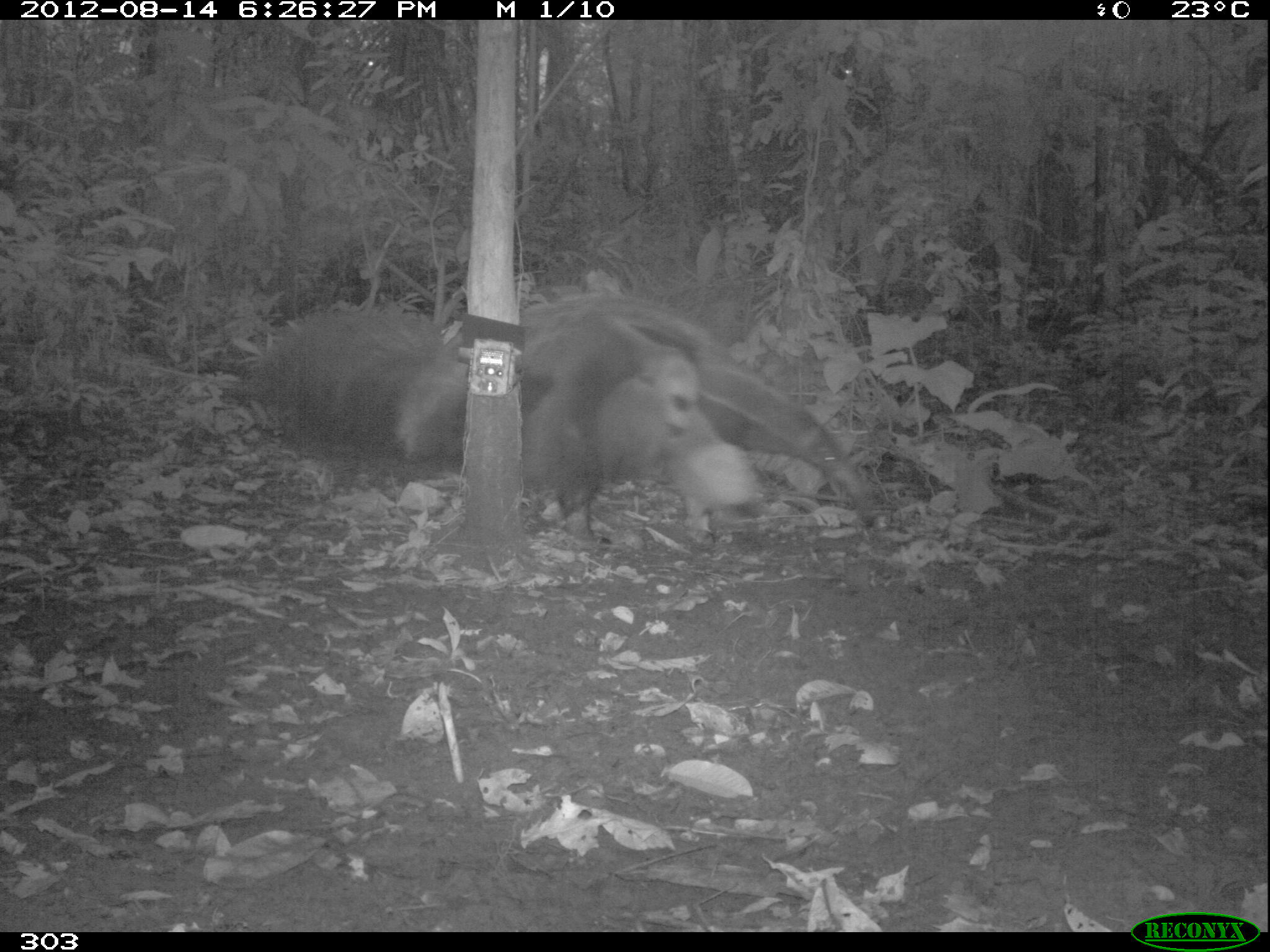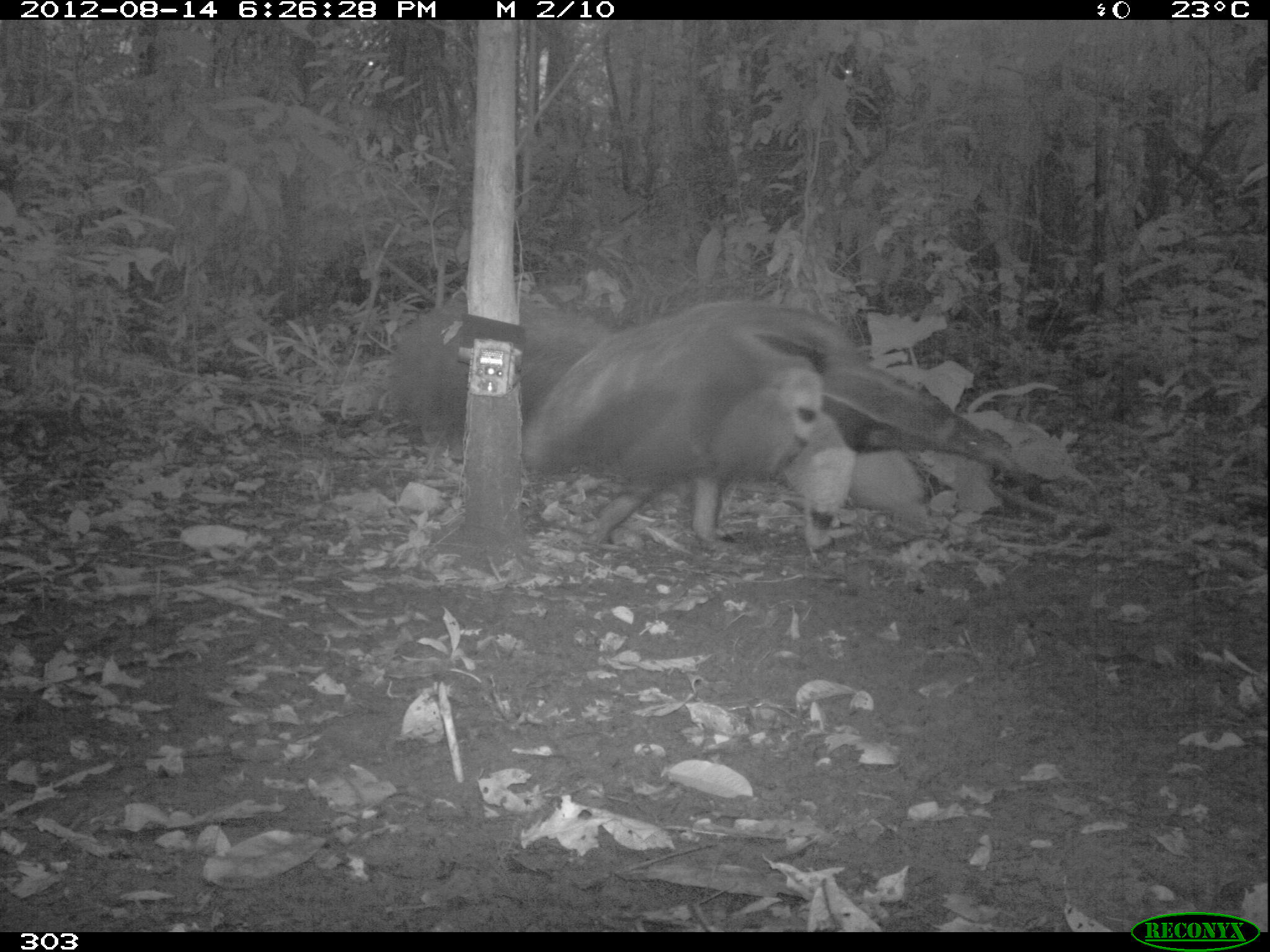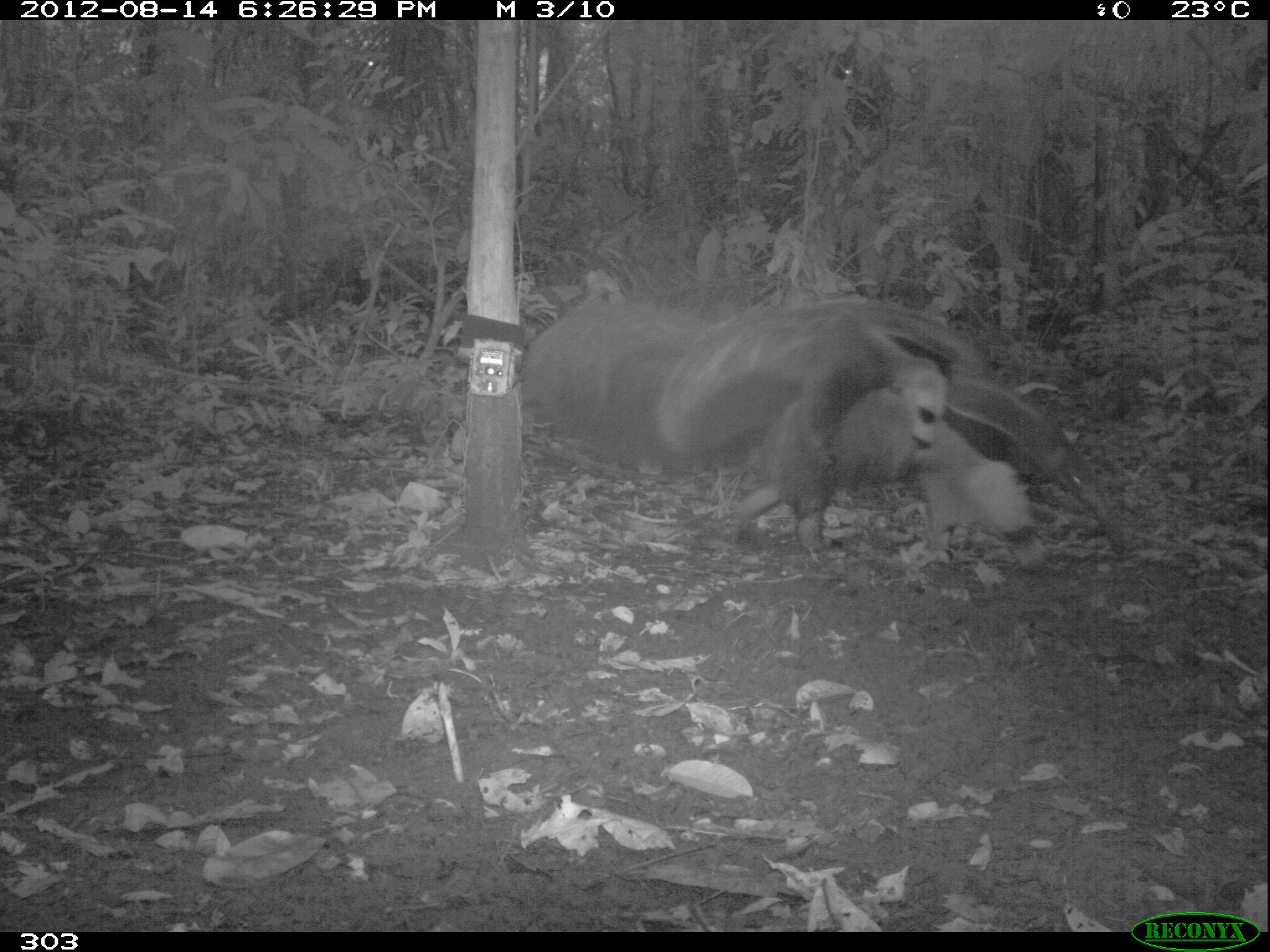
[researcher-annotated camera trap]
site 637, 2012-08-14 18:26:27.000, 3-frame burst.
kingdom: Animalia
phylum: Chordata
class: Mammalia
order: Pilosa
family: Myrmecophagidae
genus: Myrmecophaga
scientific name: Myrmecophaga tridactyla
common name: giant anteater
Myrmecophaga tridactyla (giant anteater).